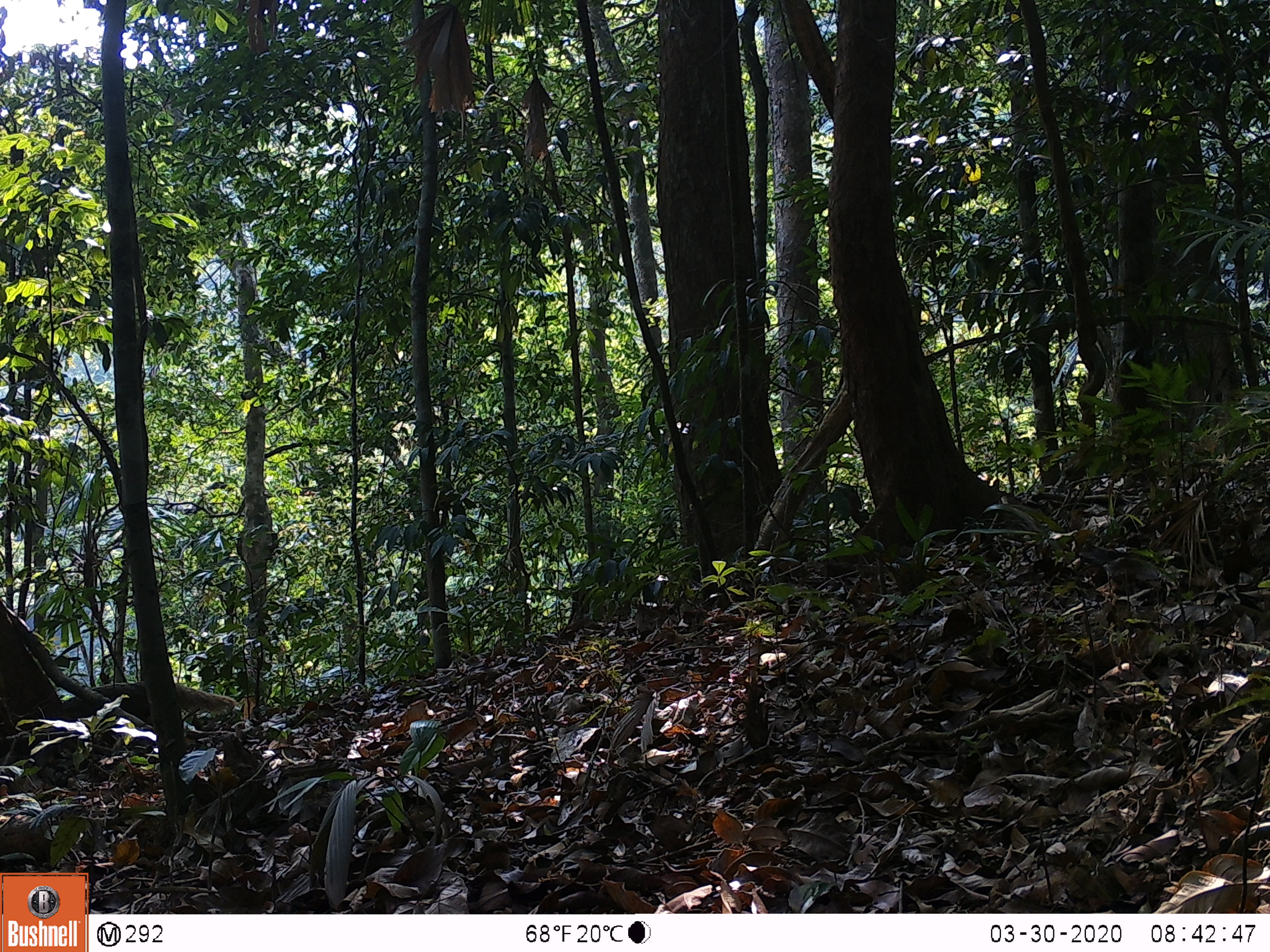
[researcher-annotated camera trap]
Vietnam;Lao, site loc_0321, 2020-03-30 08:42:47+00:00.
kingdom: Animalia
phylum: Chordata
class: Mammalia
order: Carnivora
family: Herpestidae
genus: Urva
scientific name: Urva urva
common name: crab-eating mongoose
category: crab eating mongoose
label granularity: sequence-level